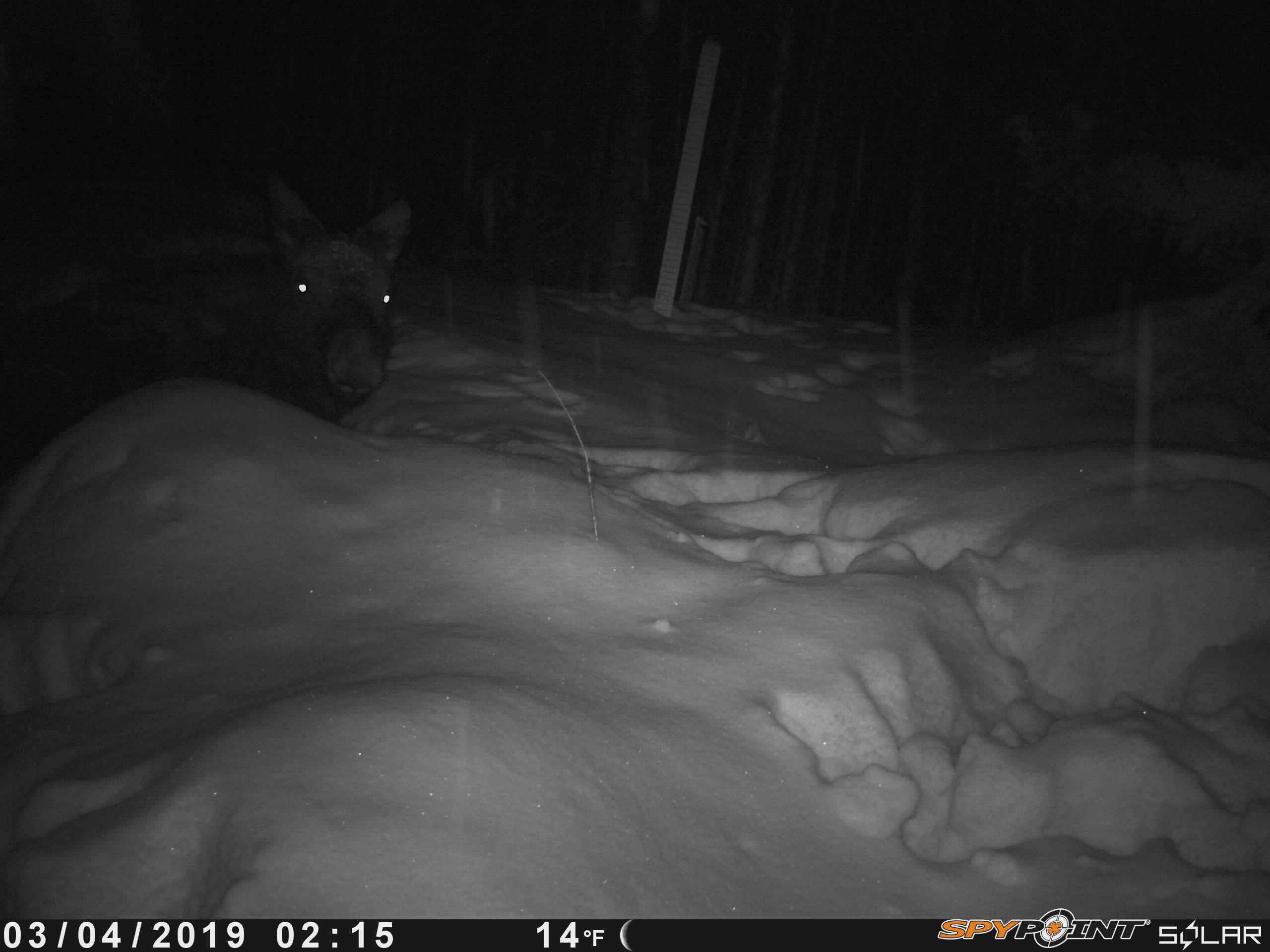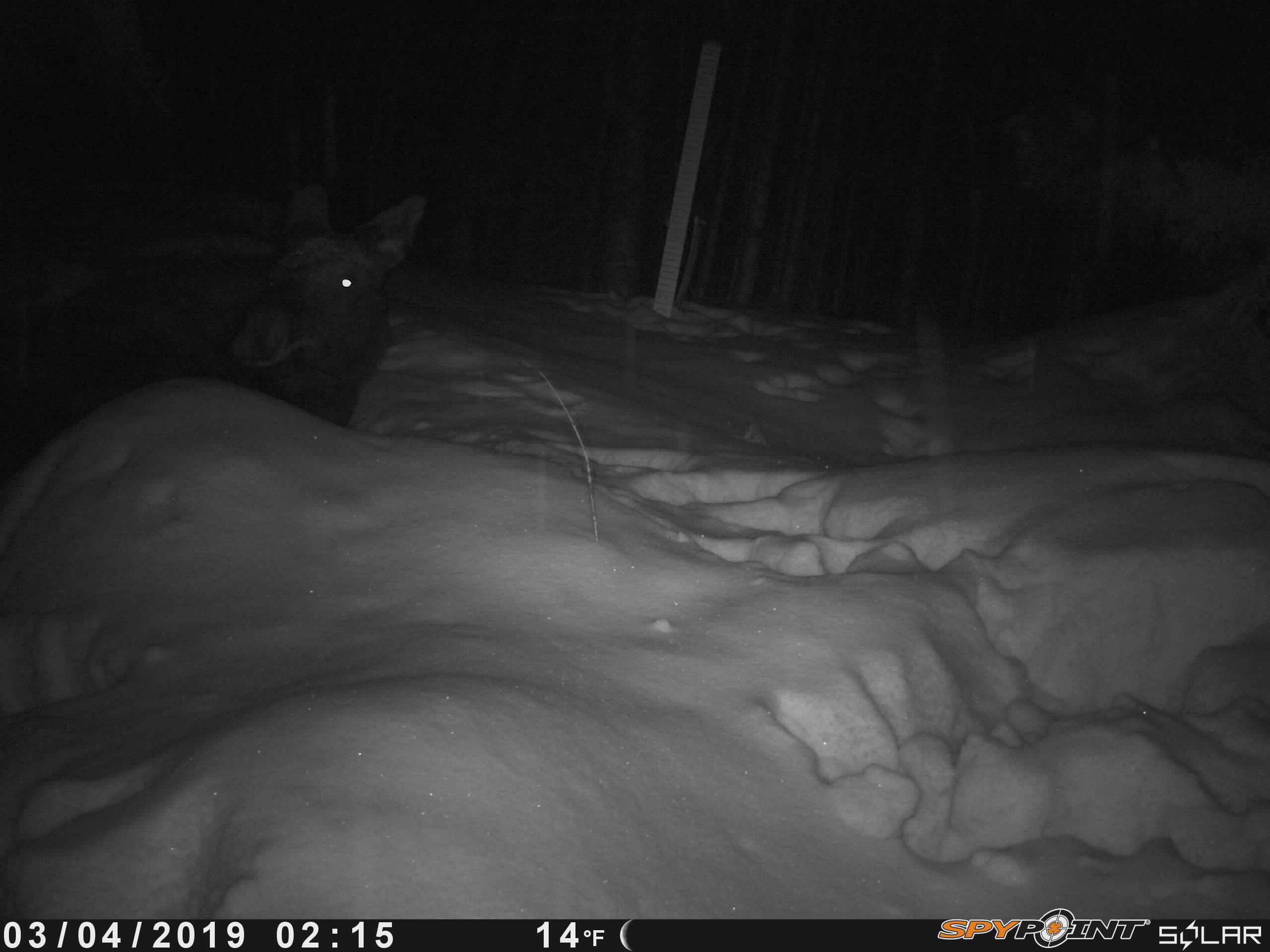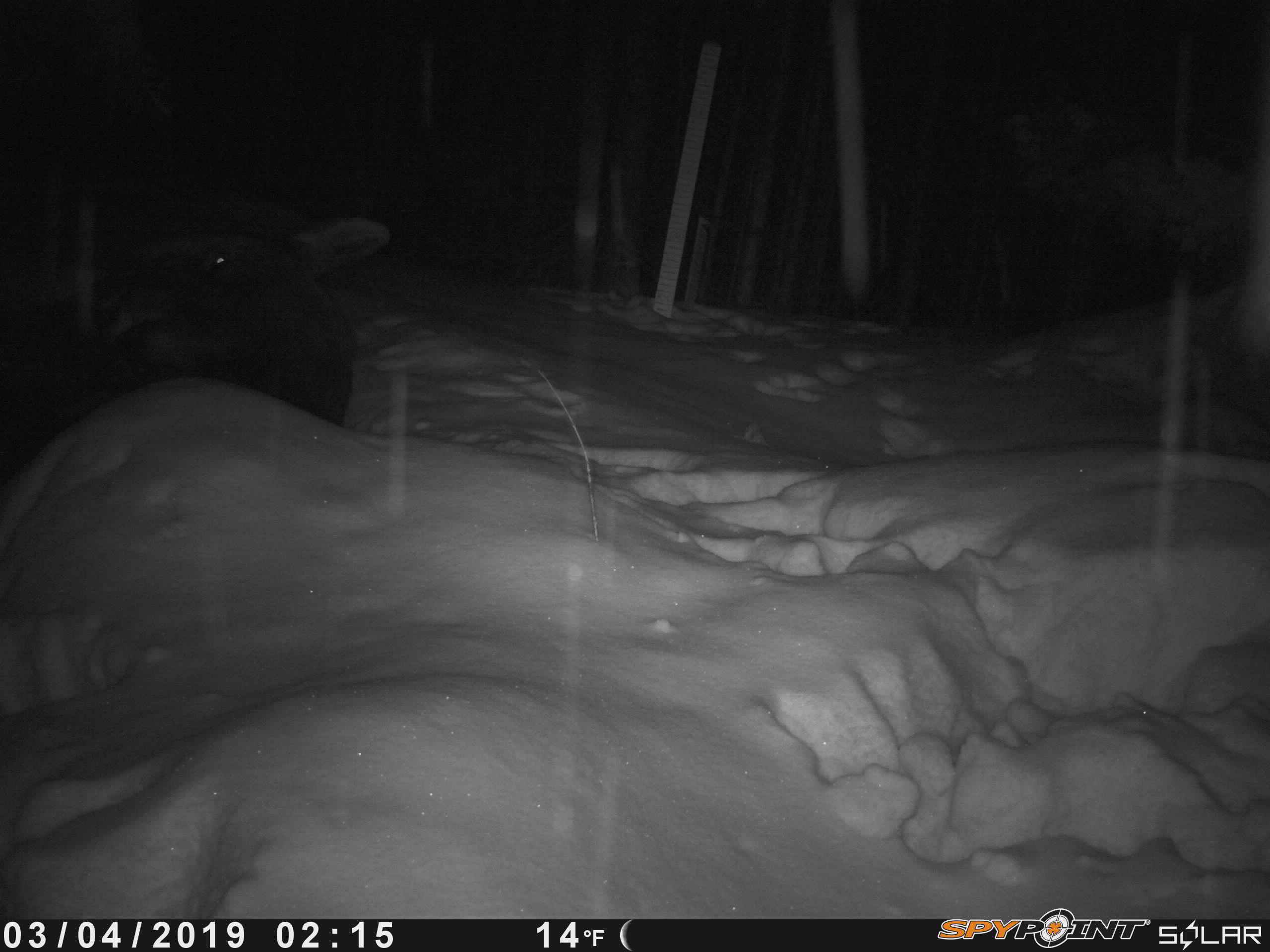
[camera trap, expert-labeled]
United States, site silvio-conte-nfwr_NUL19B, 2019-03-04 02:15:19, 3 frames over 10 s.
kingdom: Animalia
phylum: Chordata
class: Mammalia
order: Artiodactyla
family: Cervidae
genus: Alces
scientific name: Alces alces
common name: moose